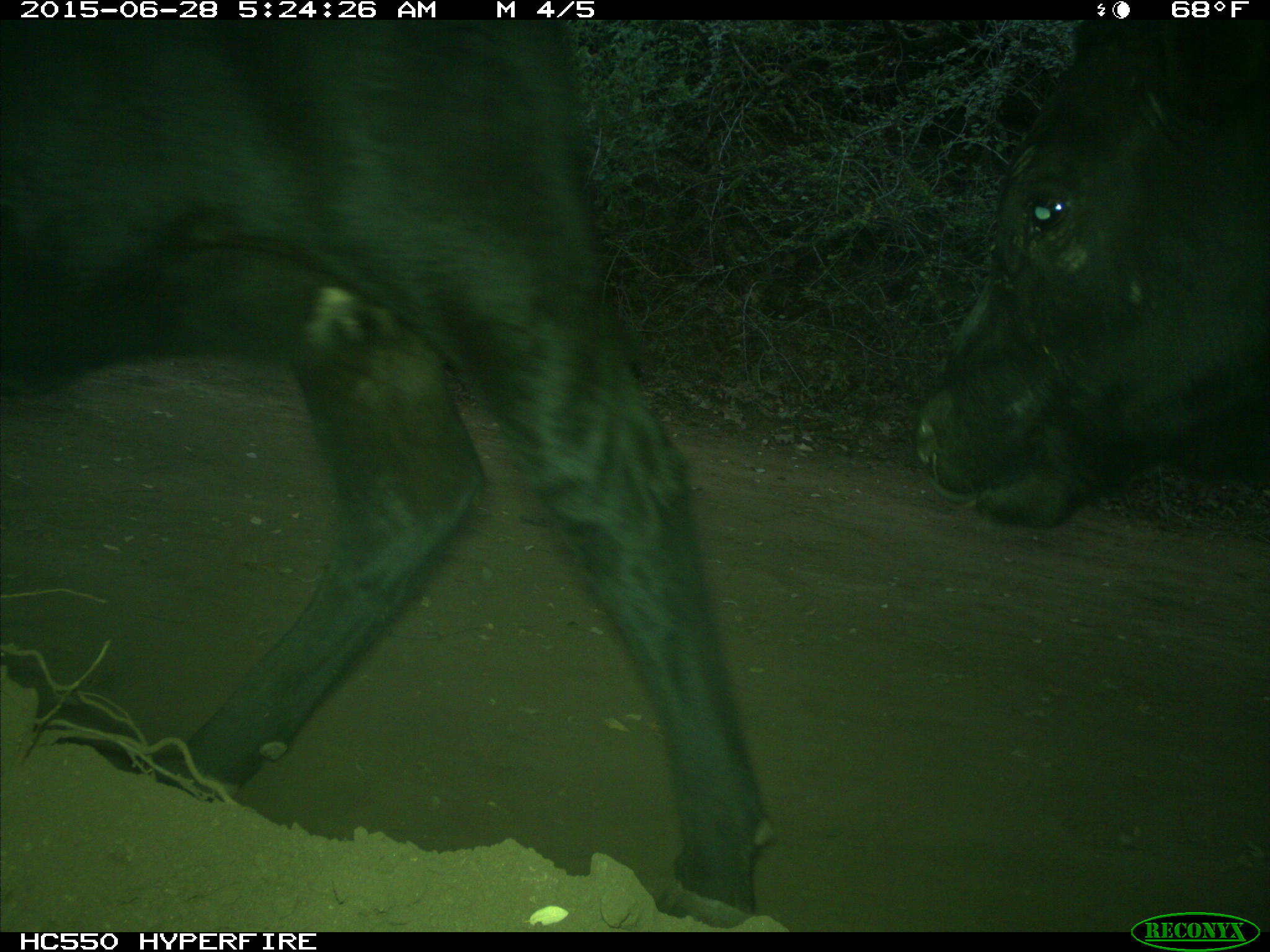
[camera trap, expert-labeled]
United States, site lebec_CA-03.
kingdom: Animalia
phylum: Chordata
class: Mammalia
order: Artiodactyla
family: Bovidae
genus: Bos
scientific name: Bos taurus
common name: domestic cow